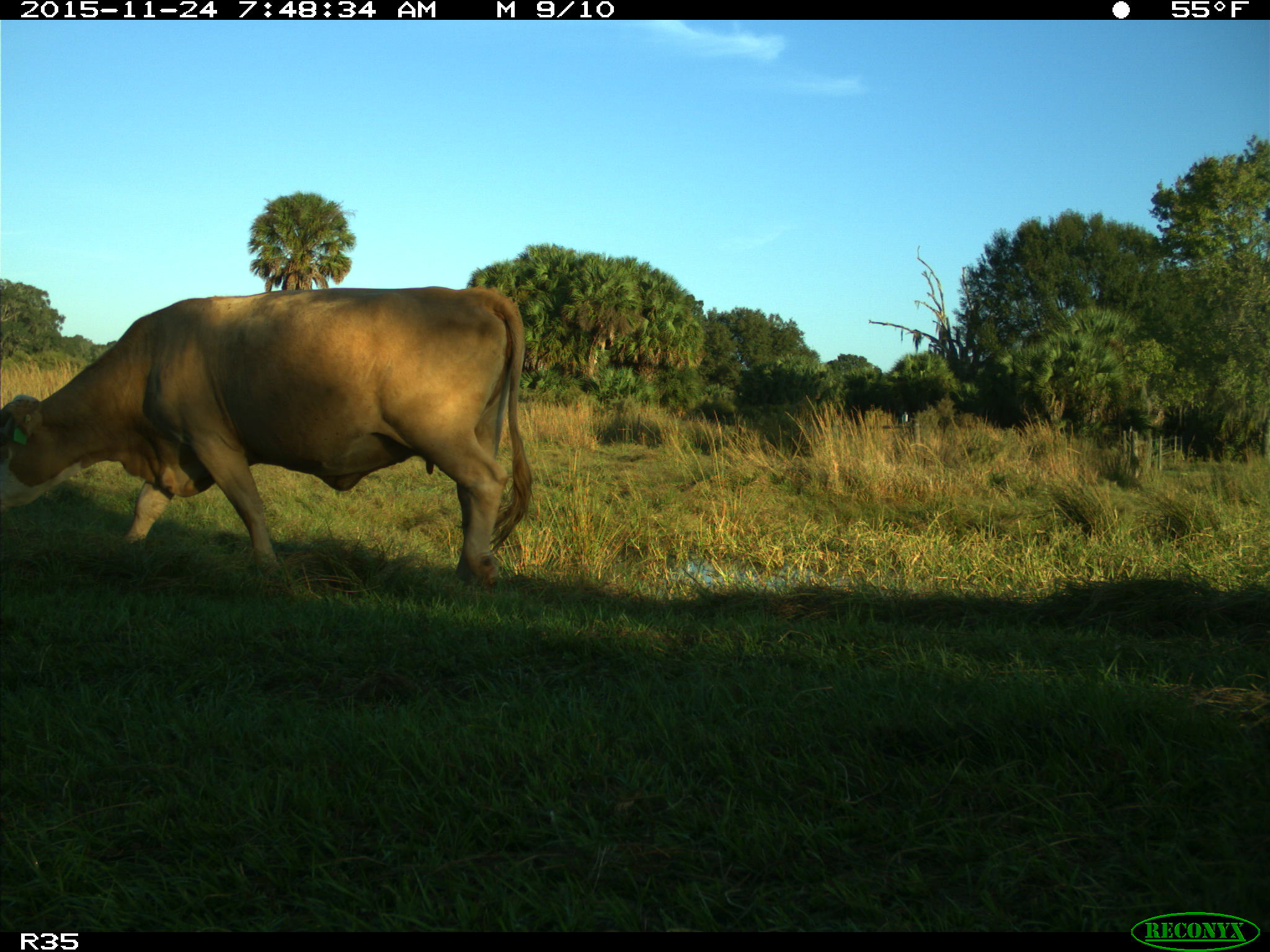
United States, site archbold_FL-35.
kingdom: Animalia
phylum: Chordata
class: Mammalia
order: Artiodactyla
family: Bovidae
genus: Bos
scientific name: Bos taurus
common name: domestic cow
Bos taurus (domestic cow).